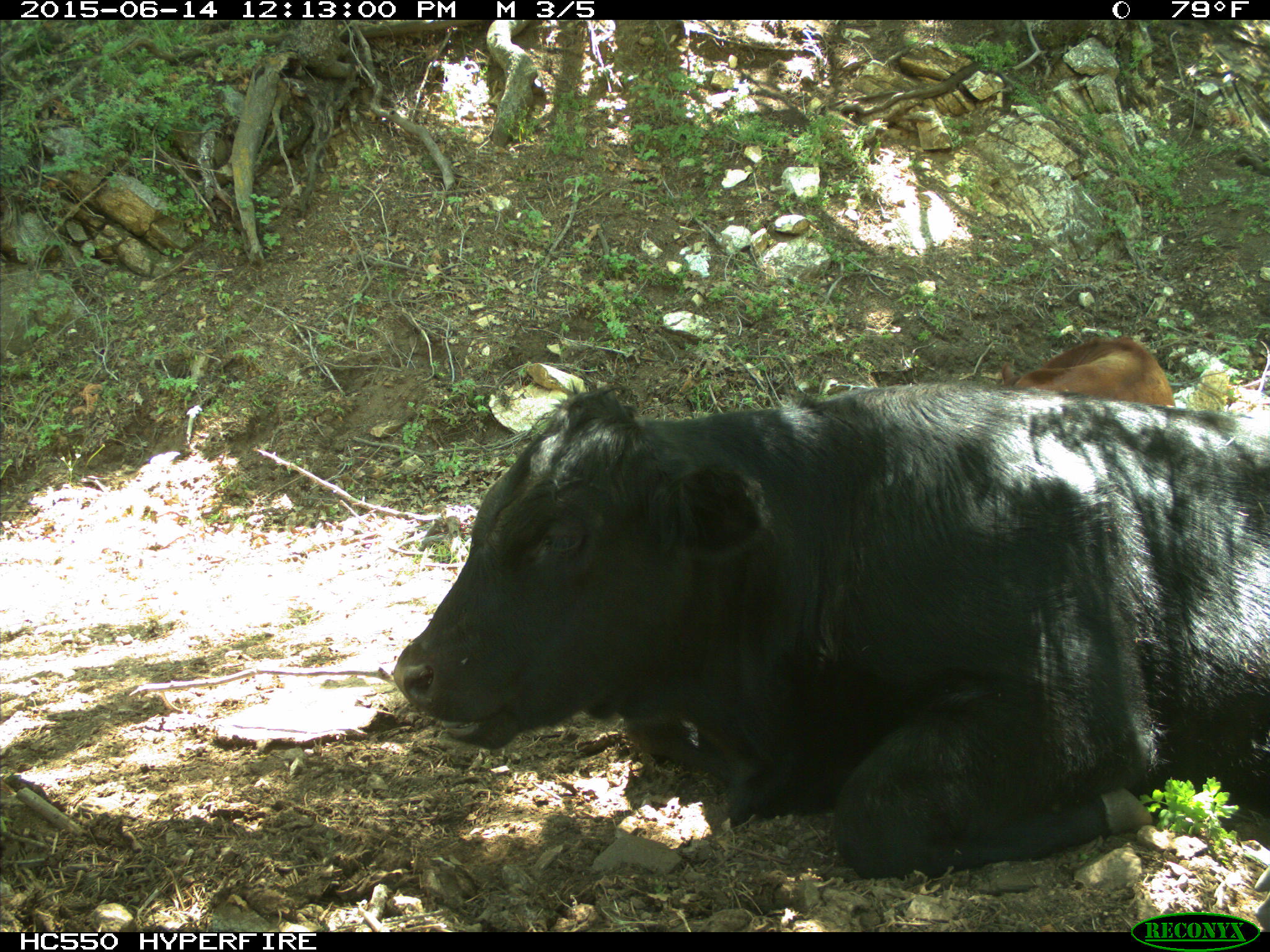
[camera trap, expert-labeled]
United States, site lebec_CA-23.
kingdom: Animalia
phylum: Chordata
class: Mammalia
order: Artiodactyla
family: Bovidae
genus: Bos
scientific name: Bos taurus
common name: domestic cow